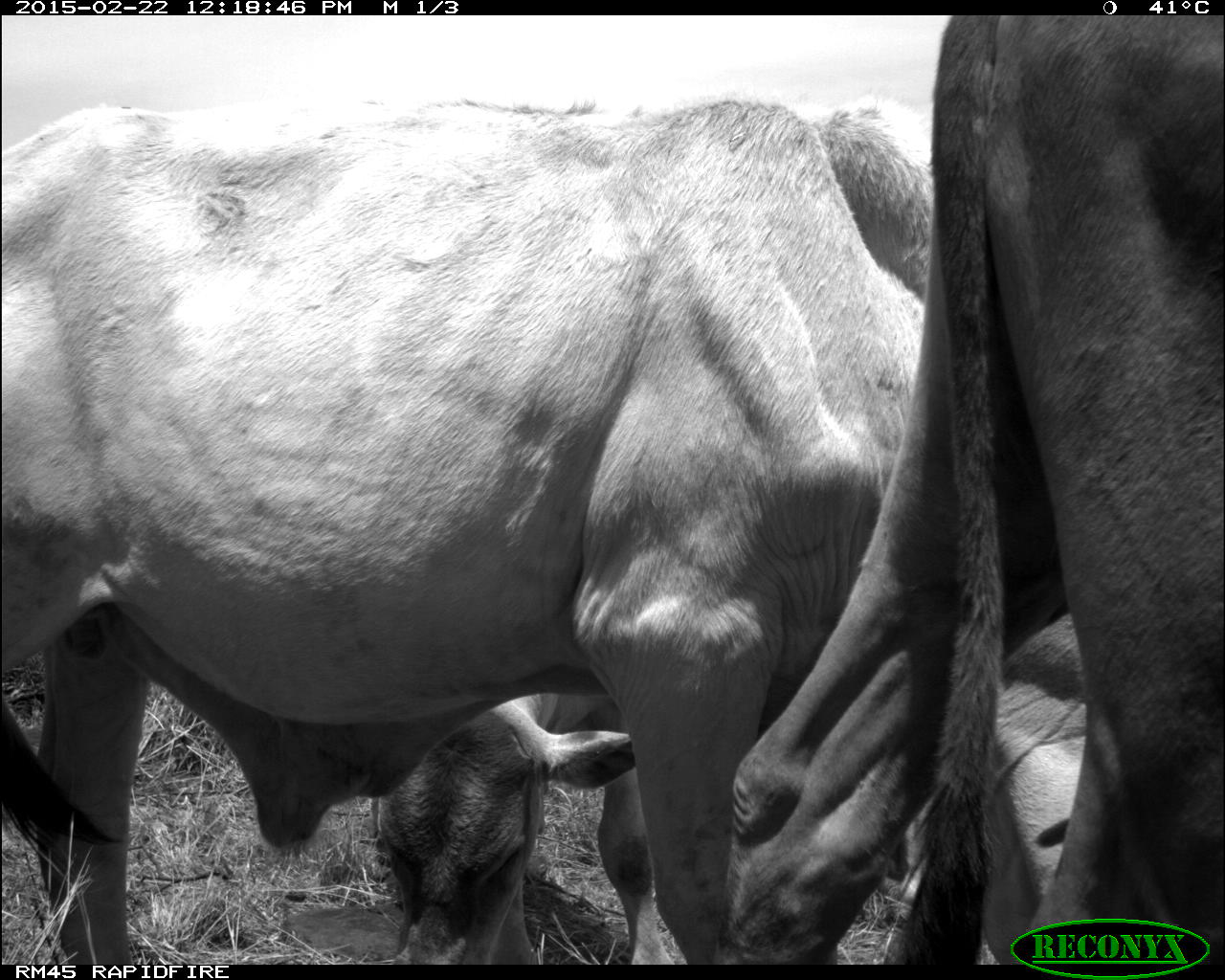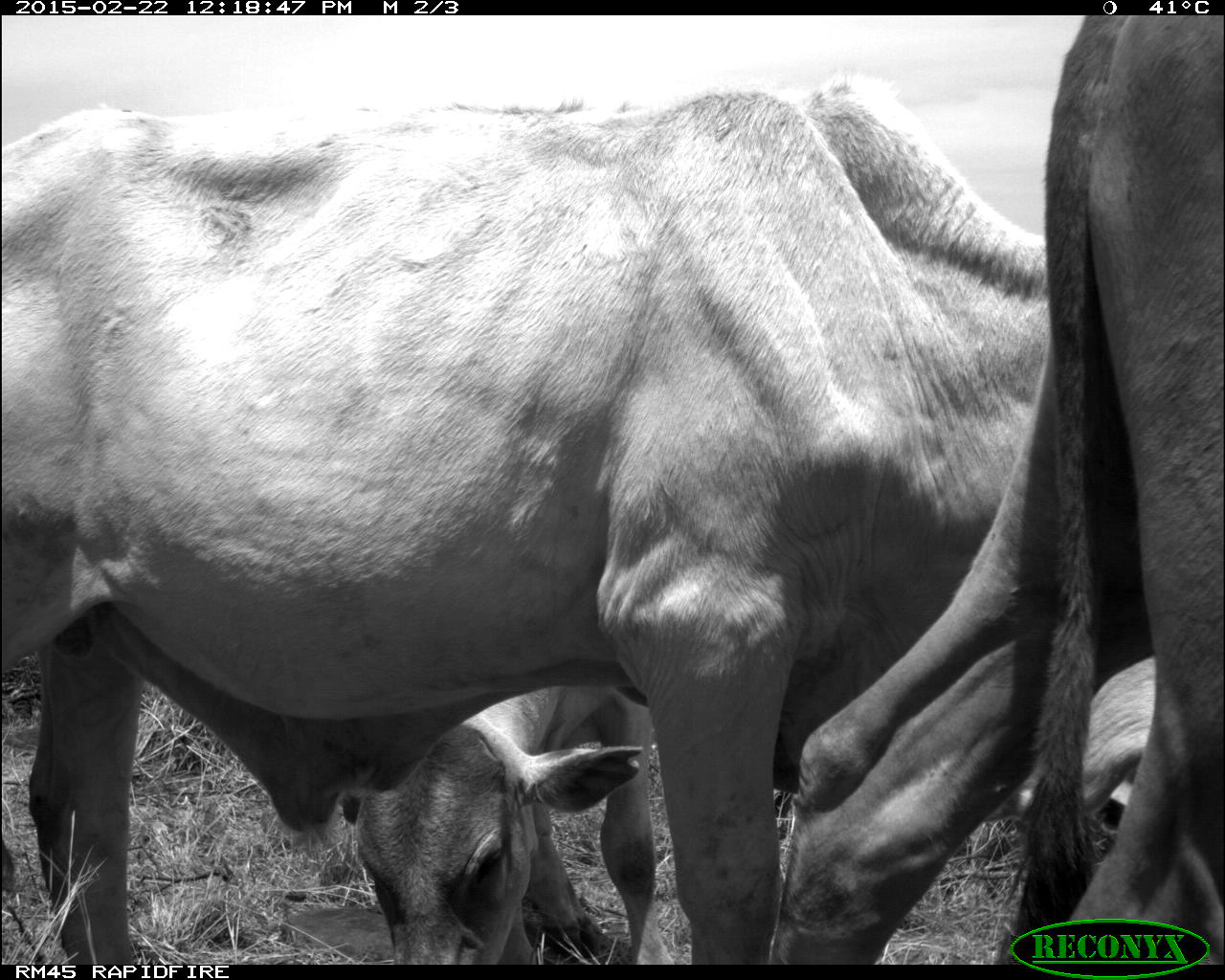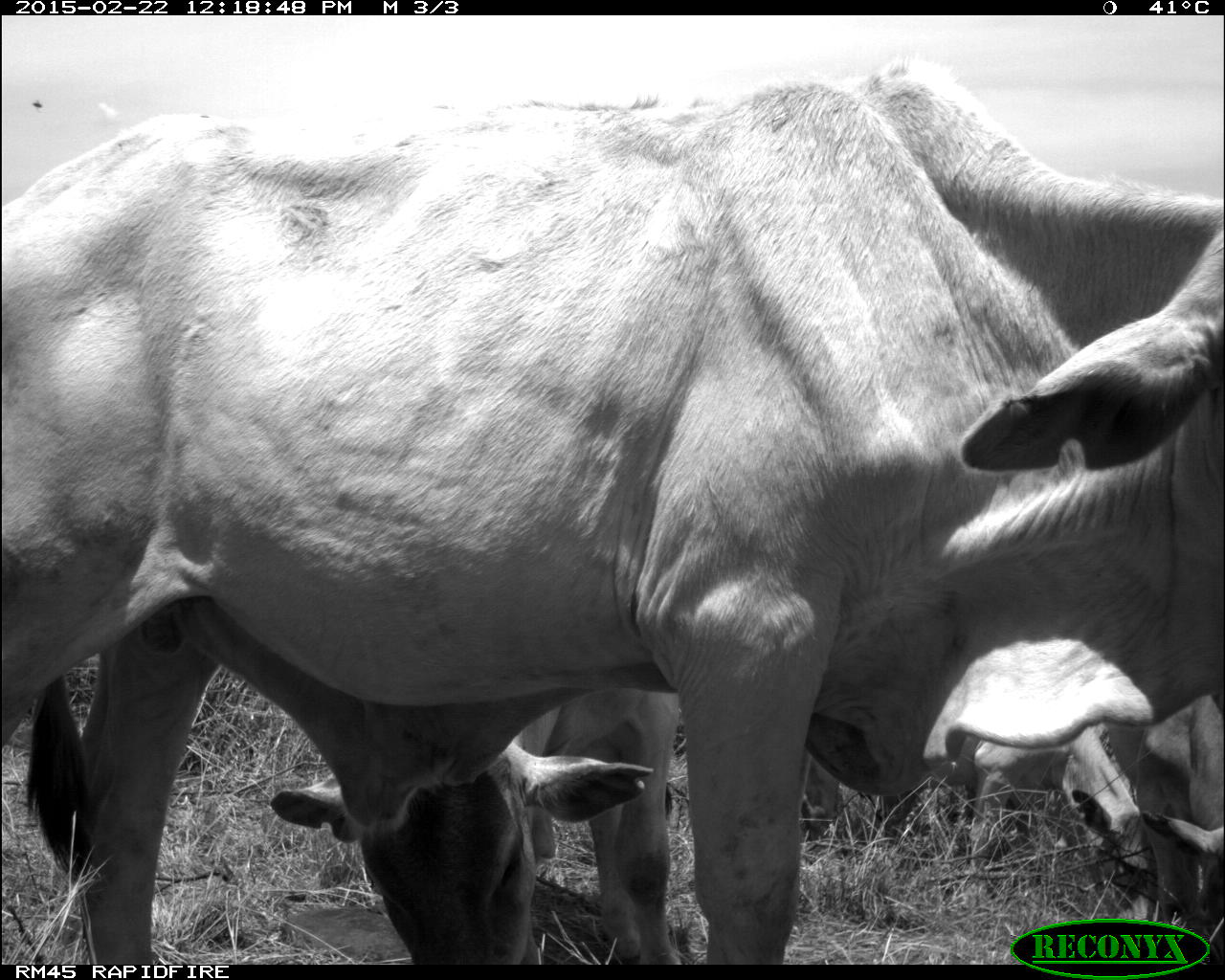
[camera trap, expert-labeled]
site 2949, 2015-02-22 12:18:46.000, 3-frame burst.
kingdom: Animalia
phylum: Chordata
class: Mammalia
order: Artiodactyla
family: Bovidae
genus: Bos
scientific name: Bos taurus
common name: domestic cattle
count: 4